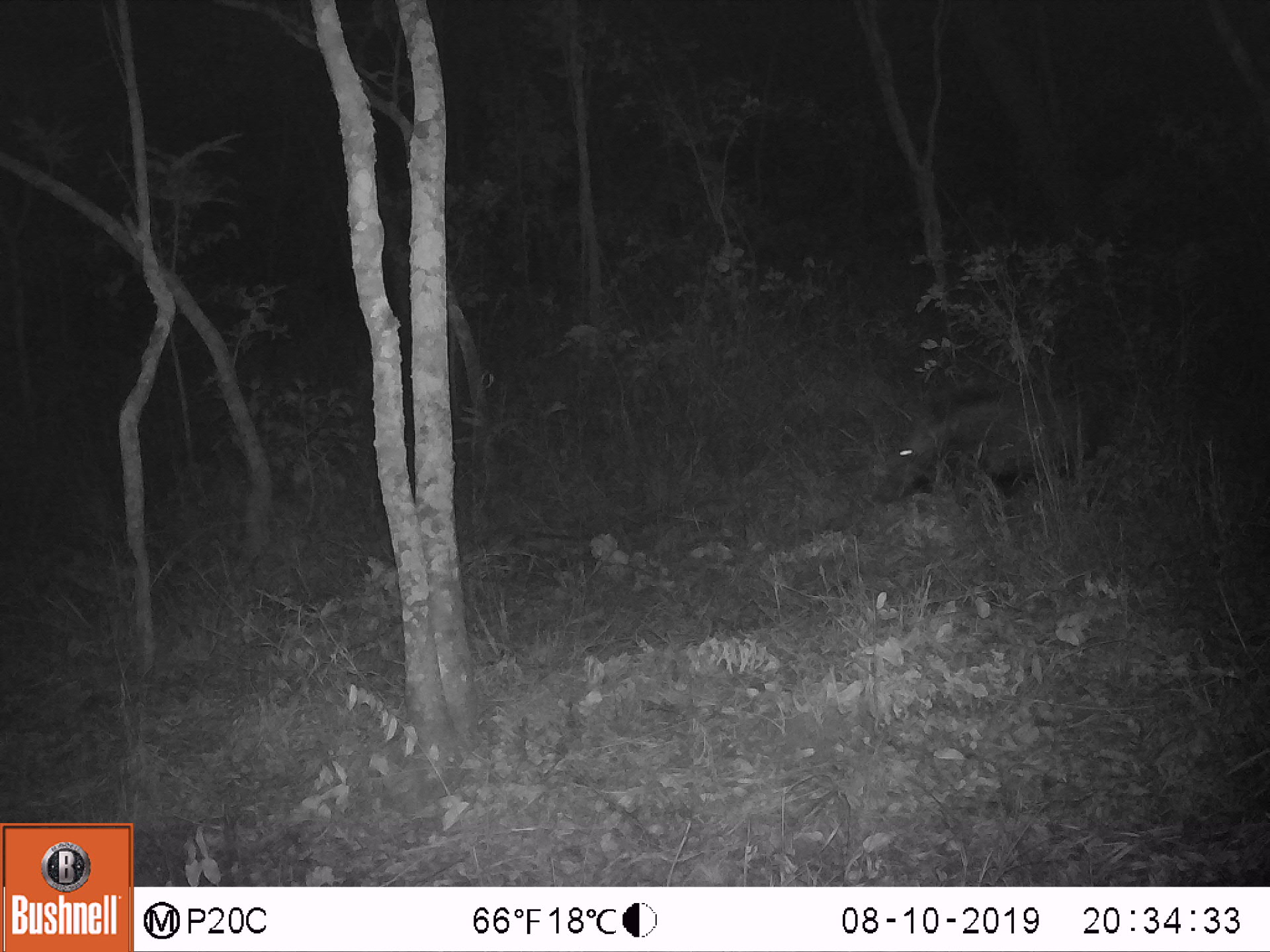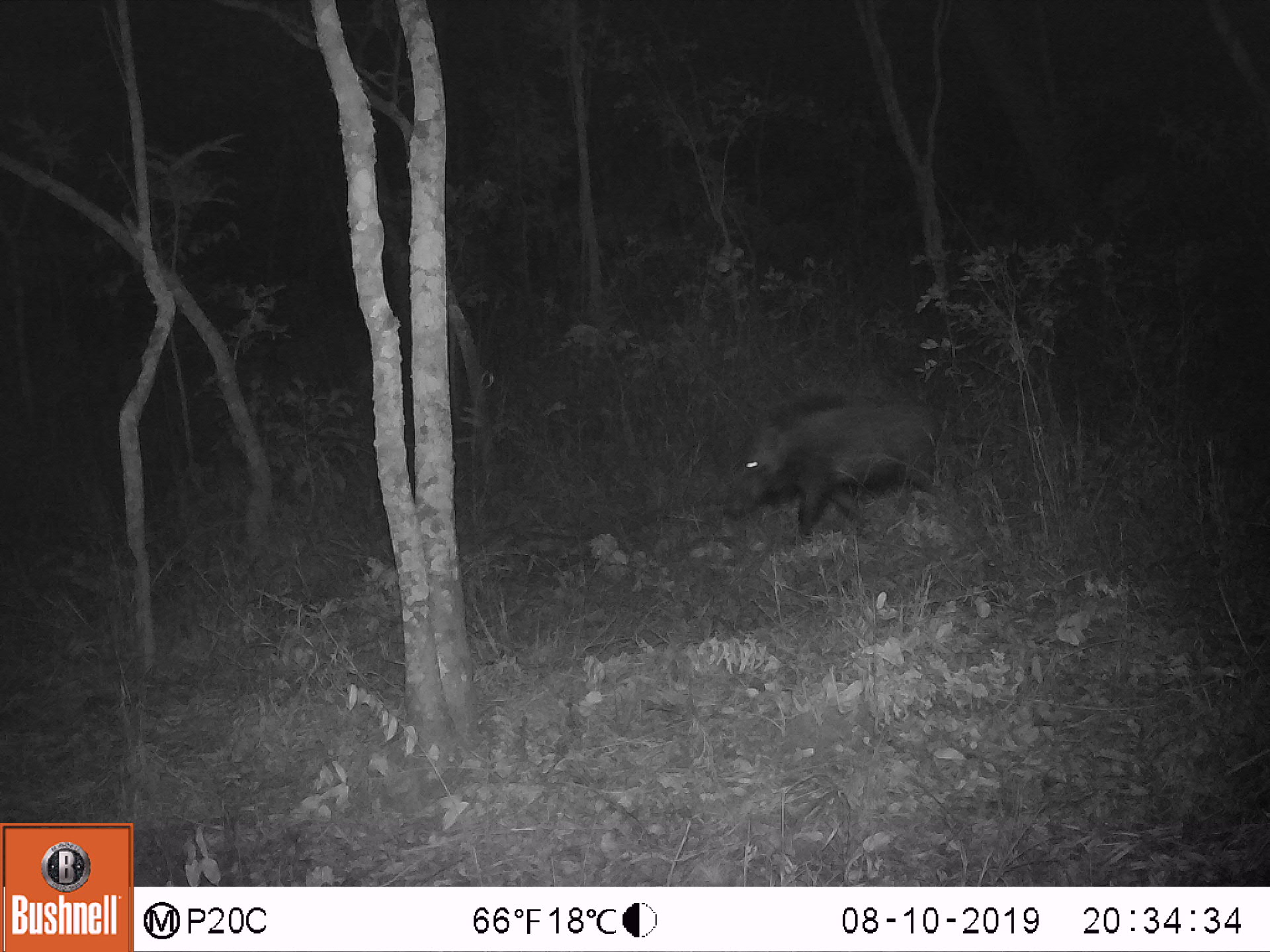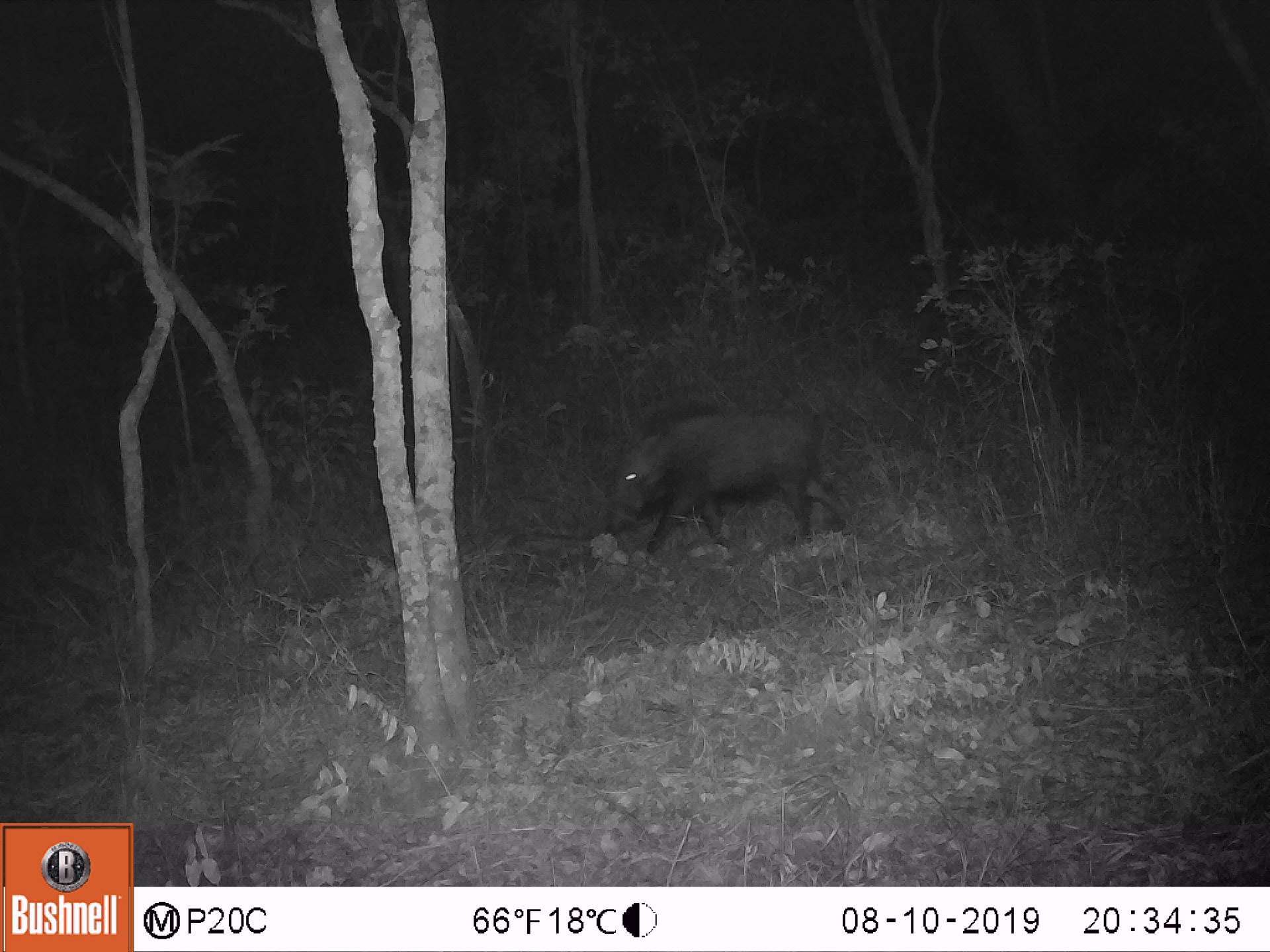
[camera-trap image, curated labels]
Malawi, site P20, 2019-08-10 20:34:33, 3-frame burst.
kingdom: Animalia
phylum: Chordata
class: Mammalia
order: Artiodactyla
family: Suidae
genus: Potamochoerus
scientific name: Potamochoerus larvatus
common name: bushpig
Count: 1.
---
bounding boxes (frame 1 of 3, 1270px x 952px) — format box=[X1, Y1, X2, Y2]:
bushpig: box=[864, 385, 1097, 509]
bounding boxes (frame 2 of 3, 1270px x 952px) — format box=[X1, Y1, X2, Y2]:
bushpig: box=[717, 390, 941, 544]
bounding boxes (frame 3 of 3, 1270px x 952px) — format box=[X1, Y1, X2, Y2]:
bushpig: box=[597, 396, 852, 568]